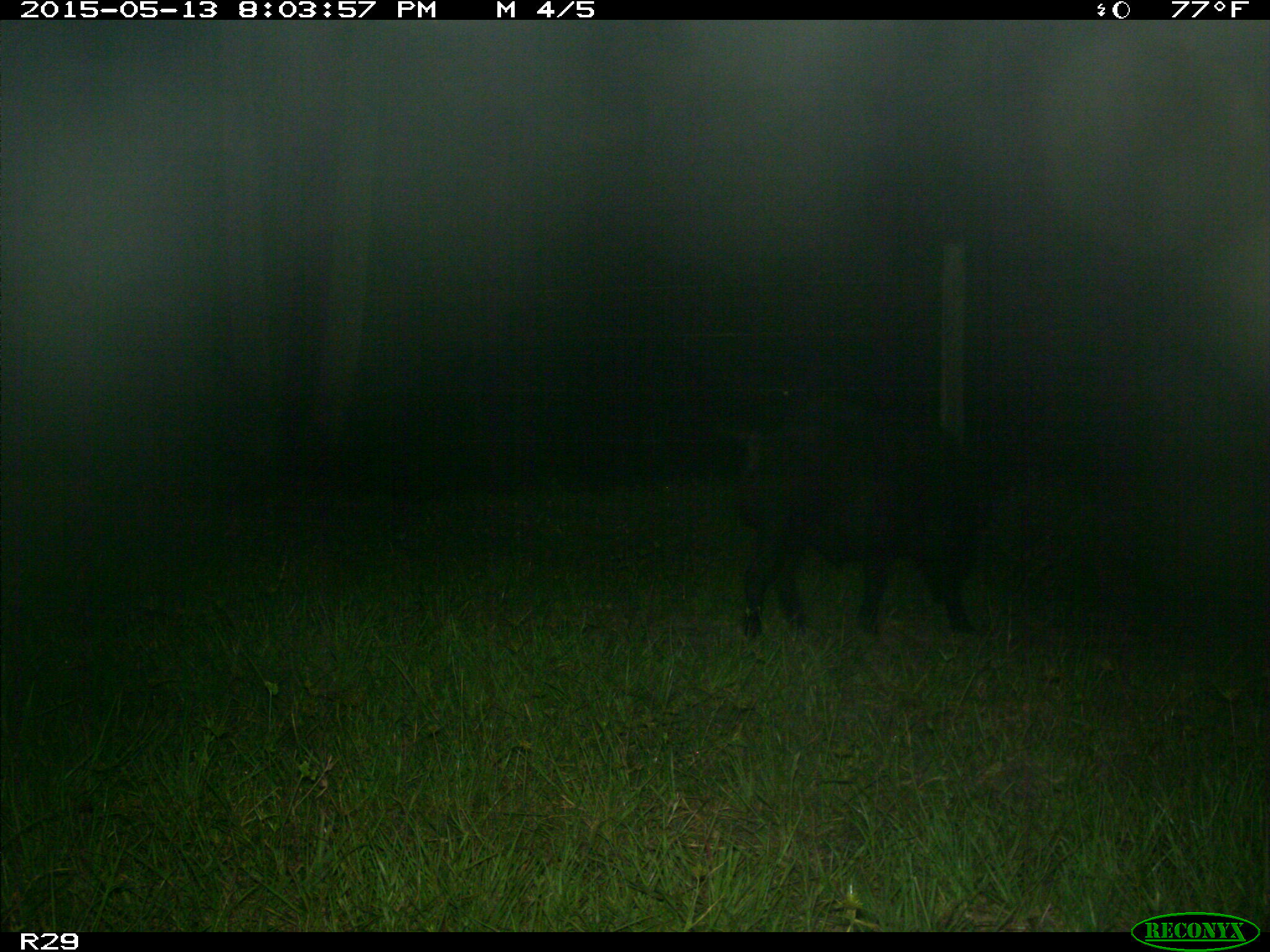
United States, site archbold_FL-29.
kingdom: Animalia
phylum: Chordata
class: Mammalia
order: Artiodactyla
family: Suidae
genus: Sus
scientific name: Sus scrofa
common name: wild boar